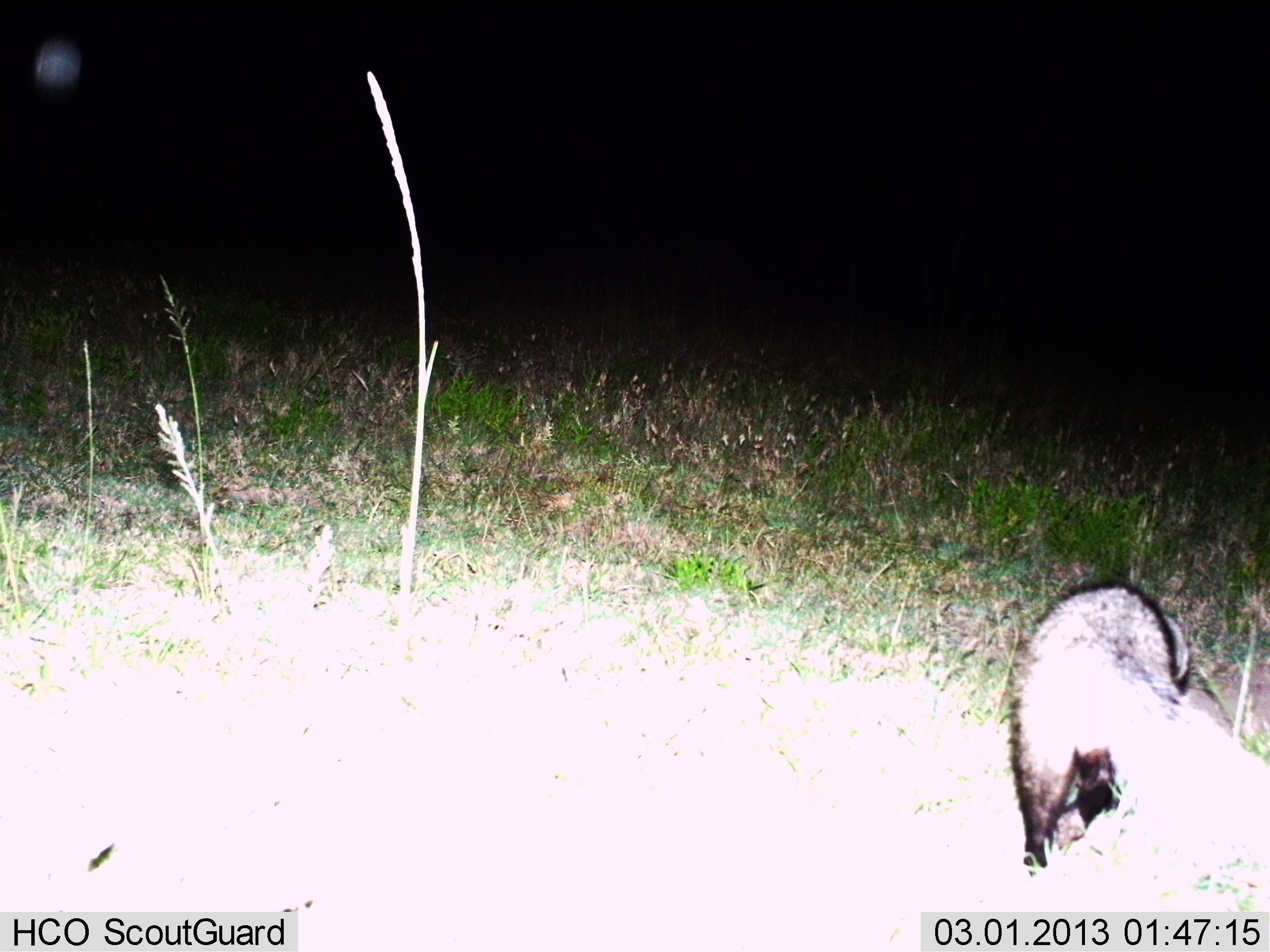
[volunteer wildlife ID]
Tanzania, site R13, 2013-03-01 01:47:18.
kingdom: Animalia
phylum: Chordata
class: Mammalia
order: Carnivora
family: Herpestidae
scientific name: Herpestidae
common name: mongoose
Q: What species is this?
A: Mongoose (Herpestidae).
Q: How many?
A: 1.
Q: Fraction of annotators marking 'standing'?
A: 62%.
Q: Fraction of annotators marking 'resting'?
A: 0%.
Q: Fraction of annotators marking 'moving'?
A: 38%.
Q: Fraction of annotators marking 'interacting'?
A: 0%.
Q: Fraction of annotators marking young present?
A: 0%.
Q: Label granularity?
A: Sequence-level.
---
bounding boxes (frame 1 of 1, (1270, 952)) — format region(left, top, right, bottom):
animal: region(1009, 579, 1270, 910)